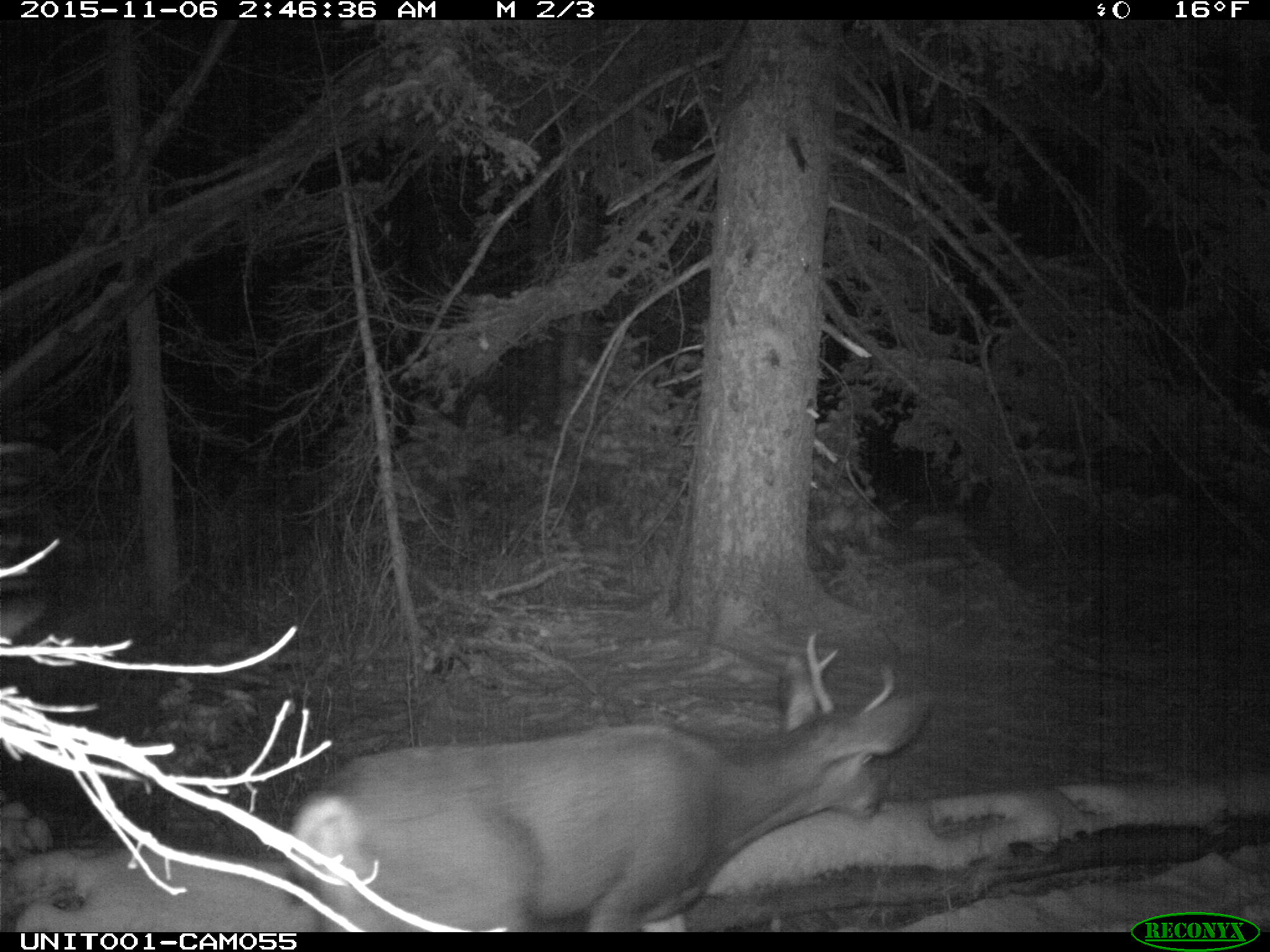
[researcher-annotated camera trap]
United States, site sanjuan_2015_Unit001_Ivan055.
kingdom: Animalia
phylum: Chordata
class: Mammalia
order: Artiodactyla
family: Cervidae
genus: Odocoileus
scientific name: Odocoileus hemionus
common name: mule deer